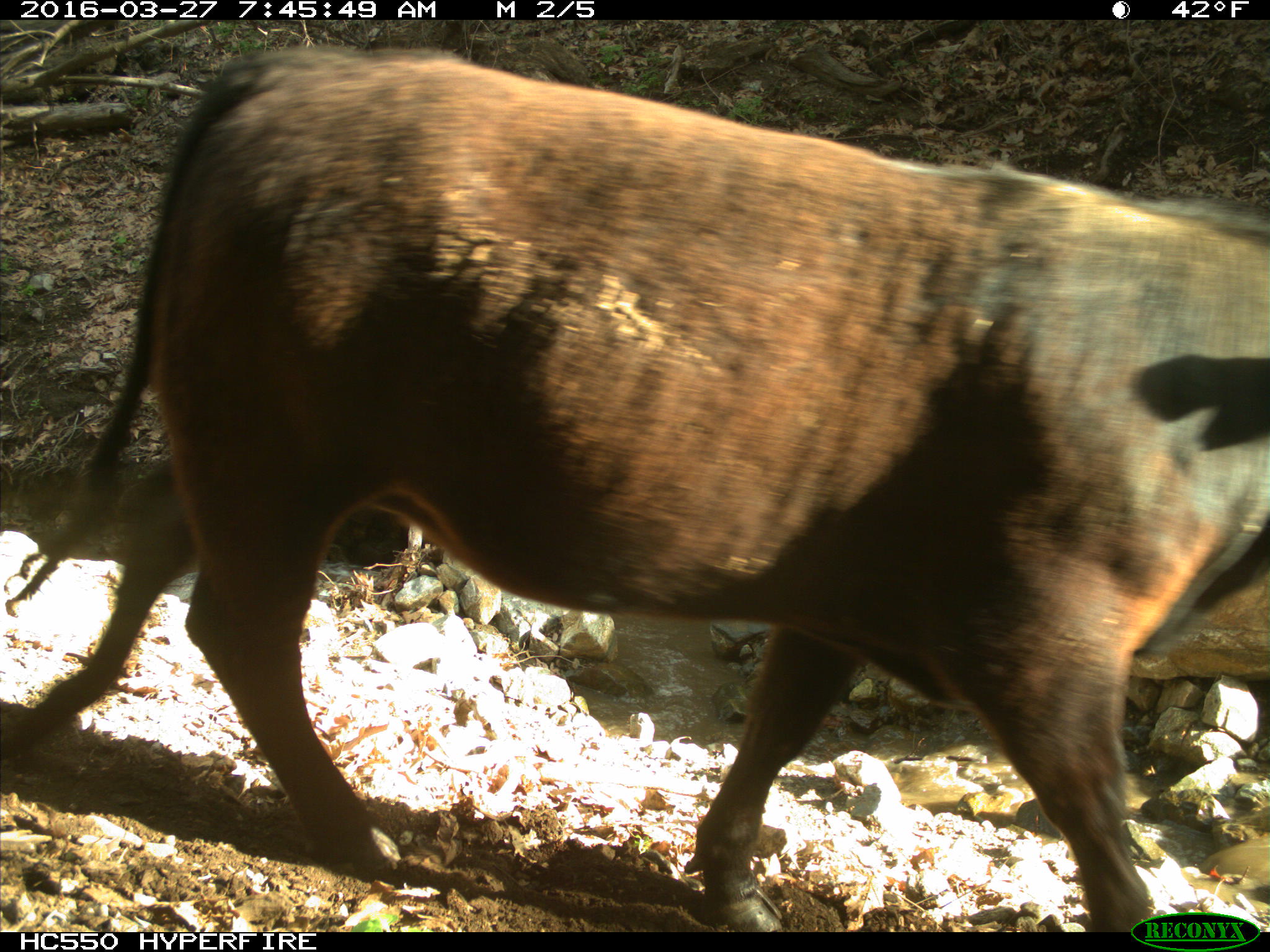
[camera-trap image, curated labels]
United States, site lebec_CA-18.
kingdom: Animalia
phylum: Chordata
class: Mammalia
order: Artiodactyla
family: Bovidae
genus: Bos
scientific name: Bos taurus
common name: domestic cow